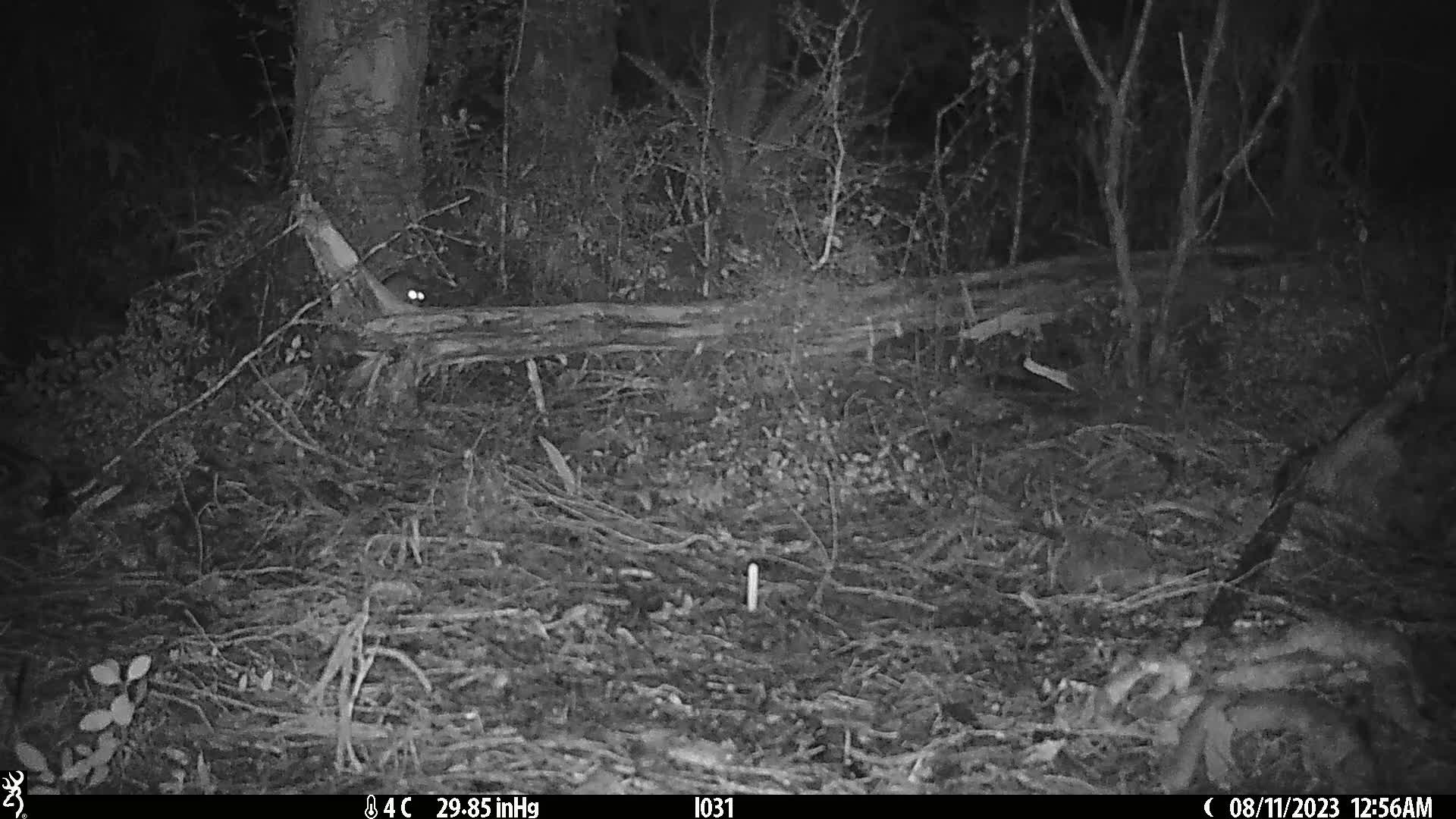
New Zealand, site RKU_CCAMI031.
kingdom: Animalia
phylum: Chordata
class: Mammalia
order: Rodentia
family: Muridae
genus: Rattus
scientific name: Rattus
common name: rat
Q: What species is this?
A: Rat (Rattus).